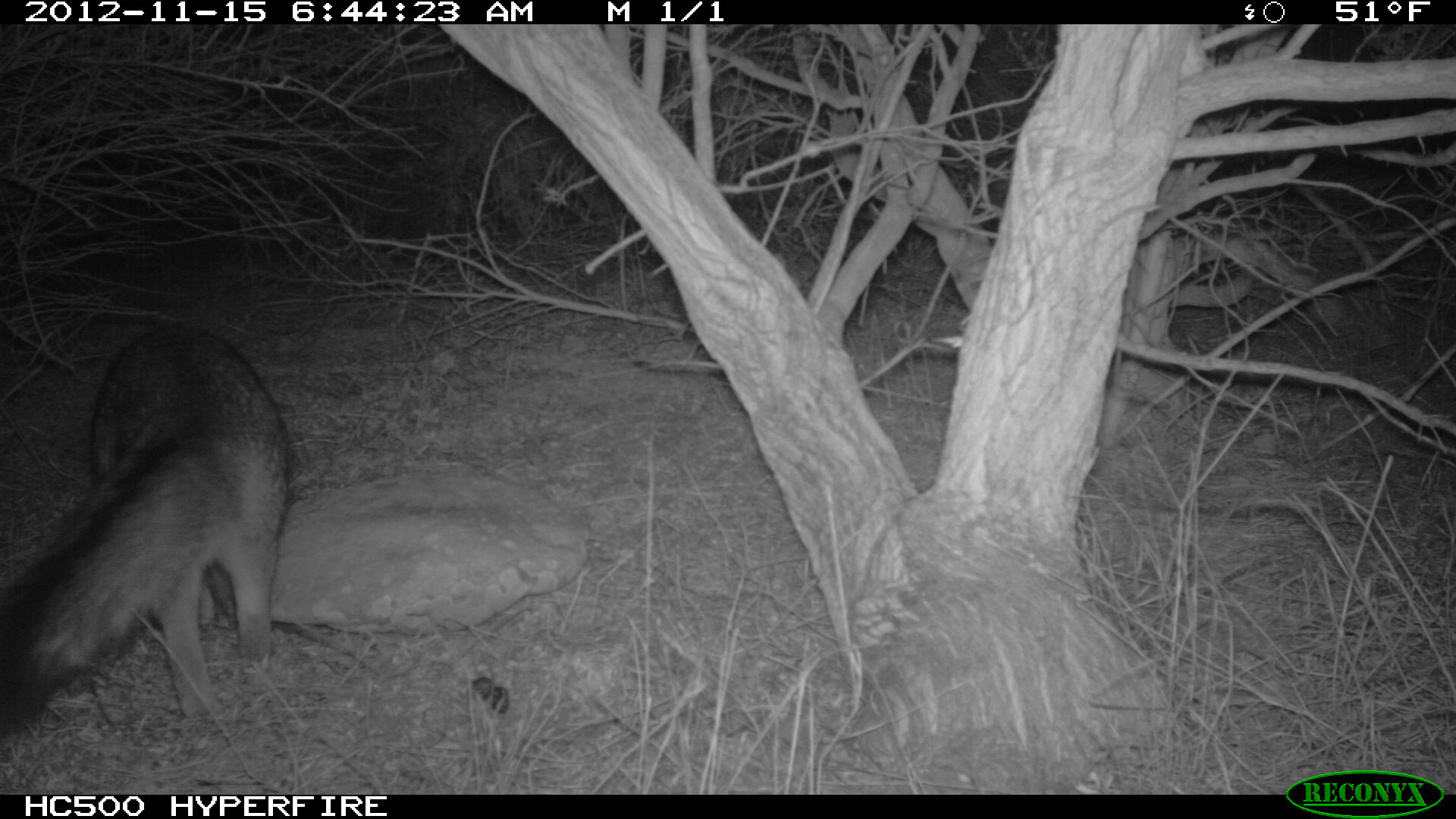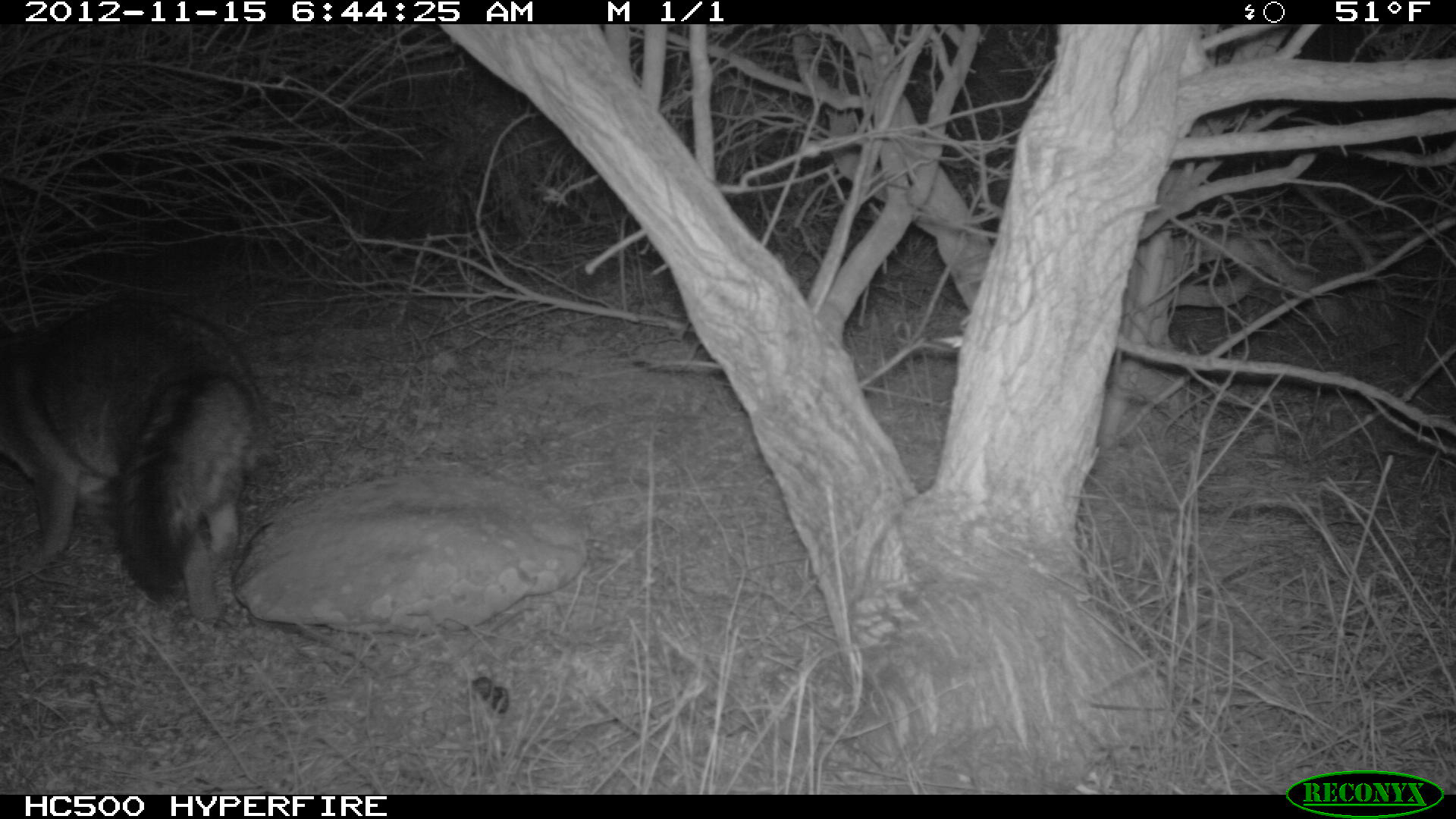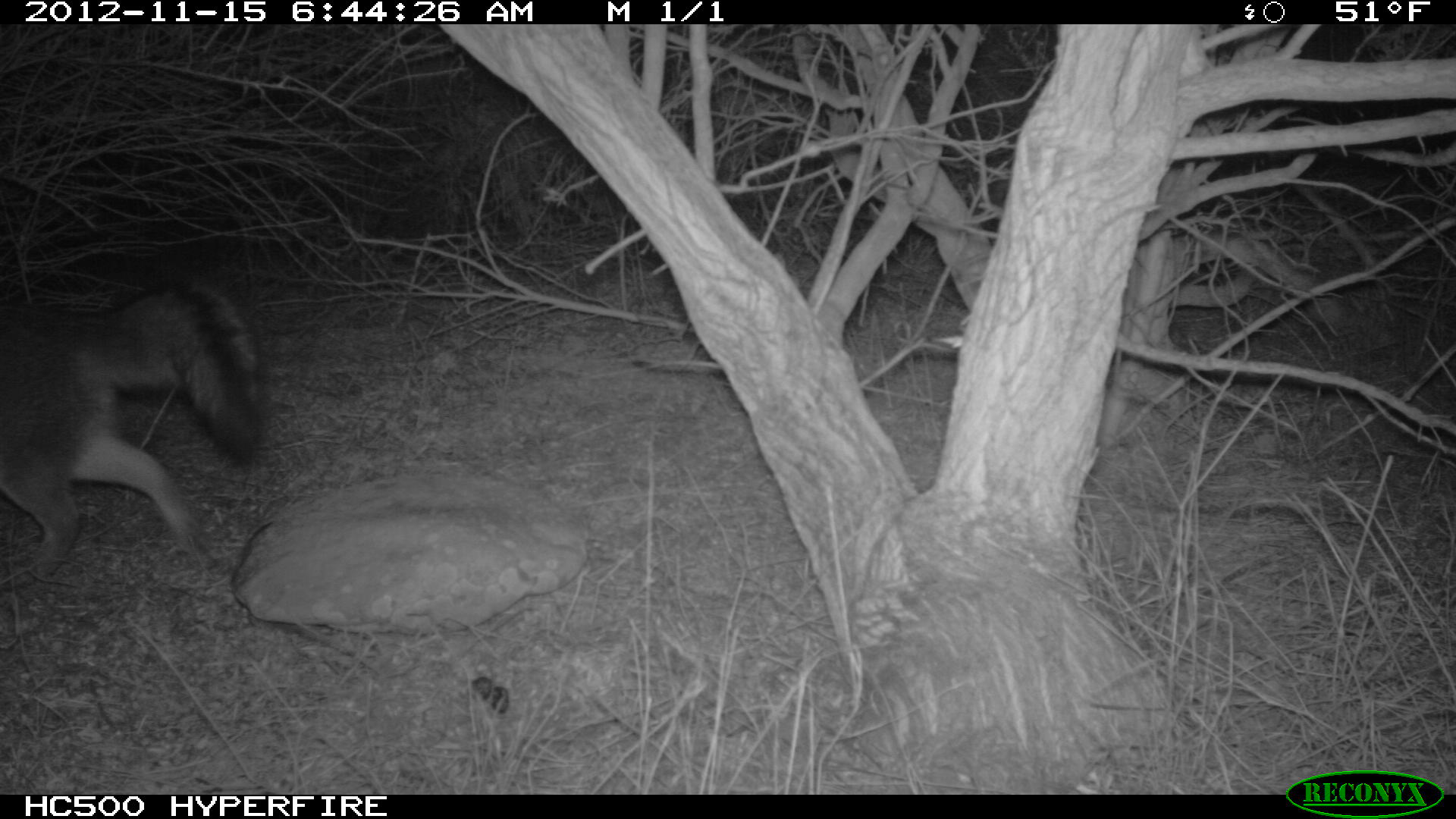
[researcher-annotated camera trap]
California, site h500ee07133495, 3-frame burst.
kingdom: Animalia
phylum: Chordata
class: Mammalia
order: Carnivora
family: Canidae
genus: Urocyon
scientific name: Urocyon littoralis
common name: island fox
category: fox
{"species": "fox (island fox) (Urocyon littoralis)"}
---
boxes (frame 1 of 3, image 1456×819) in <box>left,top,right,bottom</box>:
fox: <box>0,324,288,739</box>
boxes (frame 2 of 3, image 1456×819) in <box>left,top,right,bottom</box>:
fox: <box>0,298,266,626</box>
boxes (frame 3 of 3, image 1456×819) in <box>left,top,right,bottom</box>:
fox: <box>0,284,262,577</box>